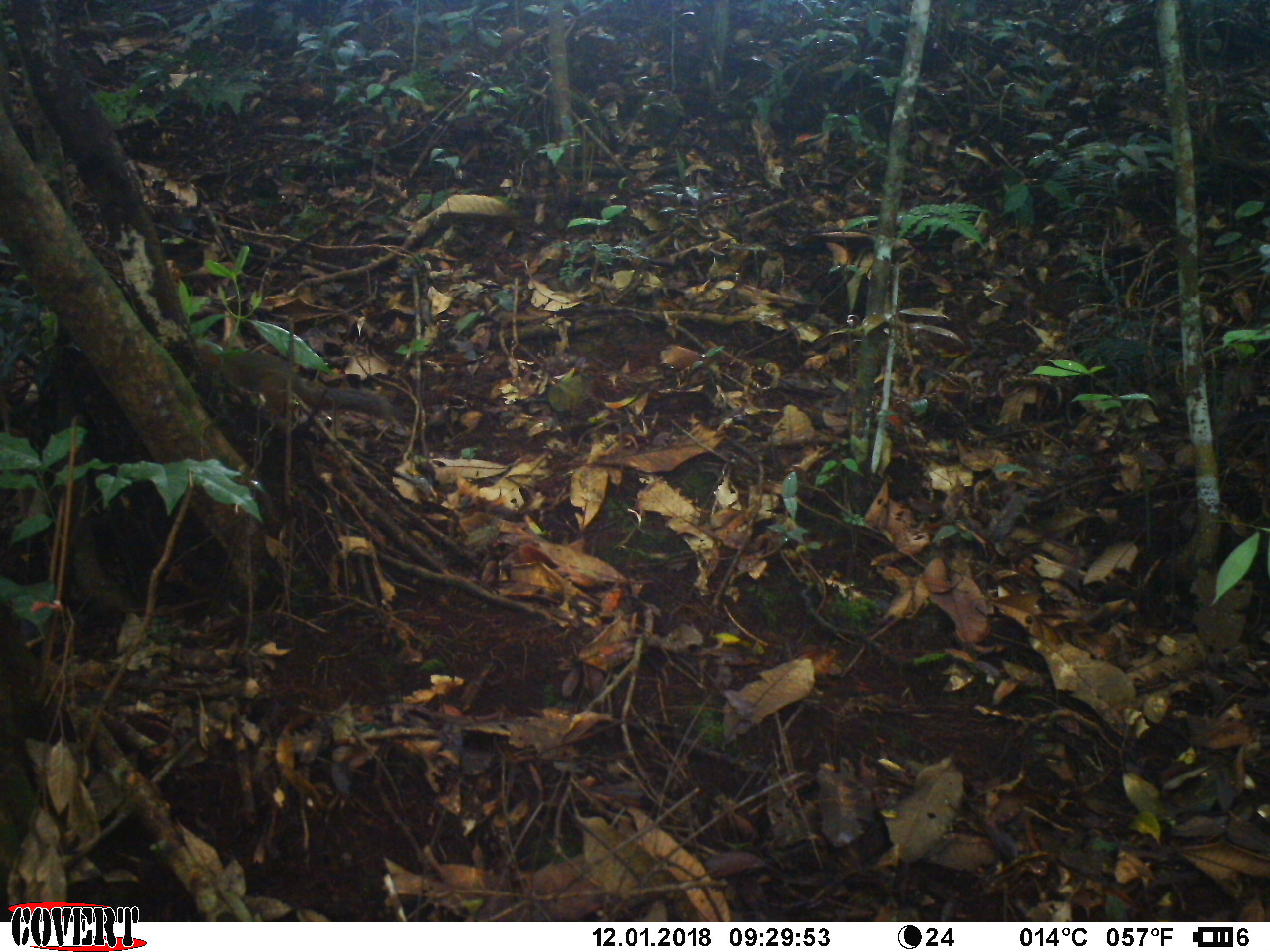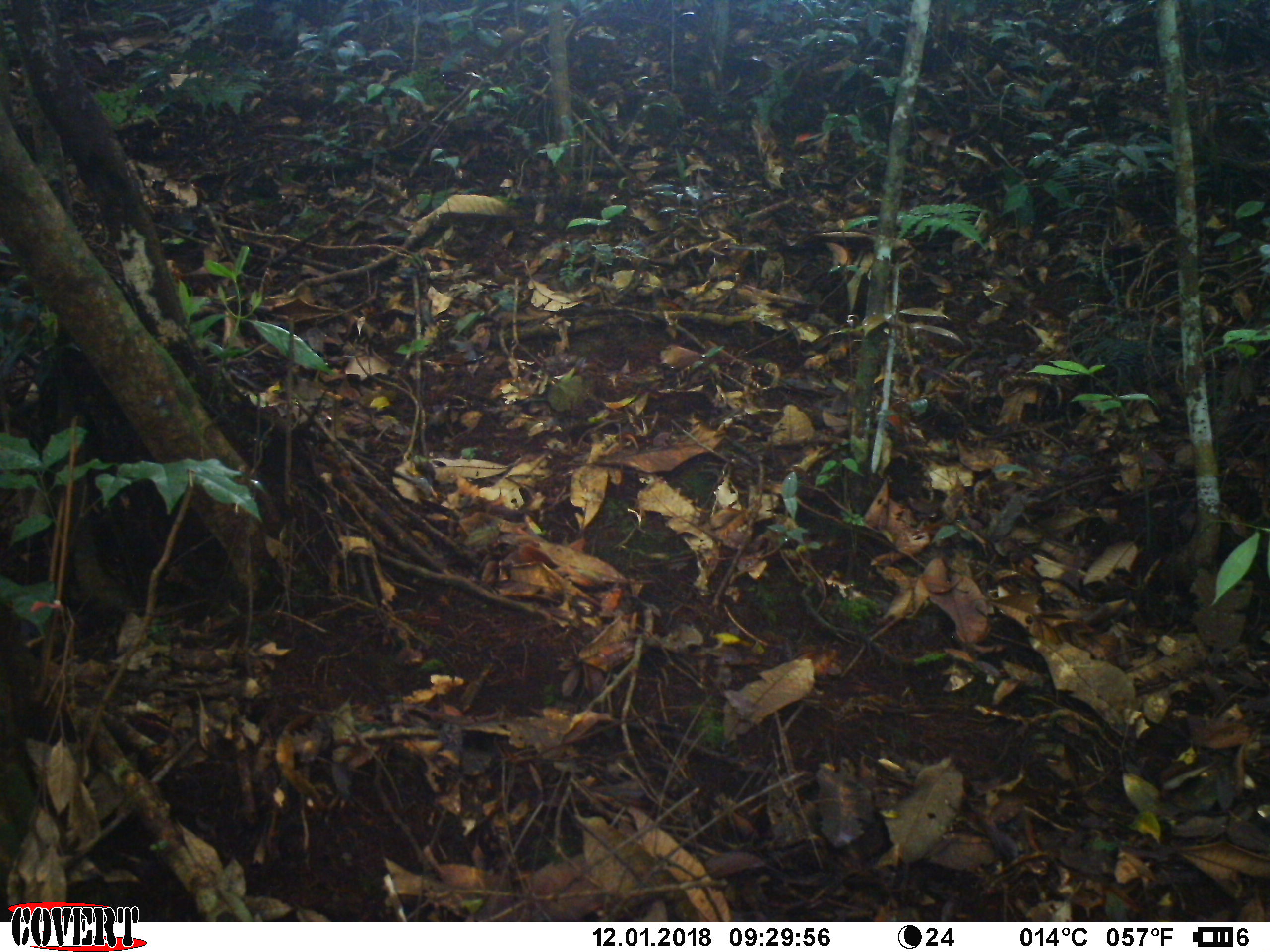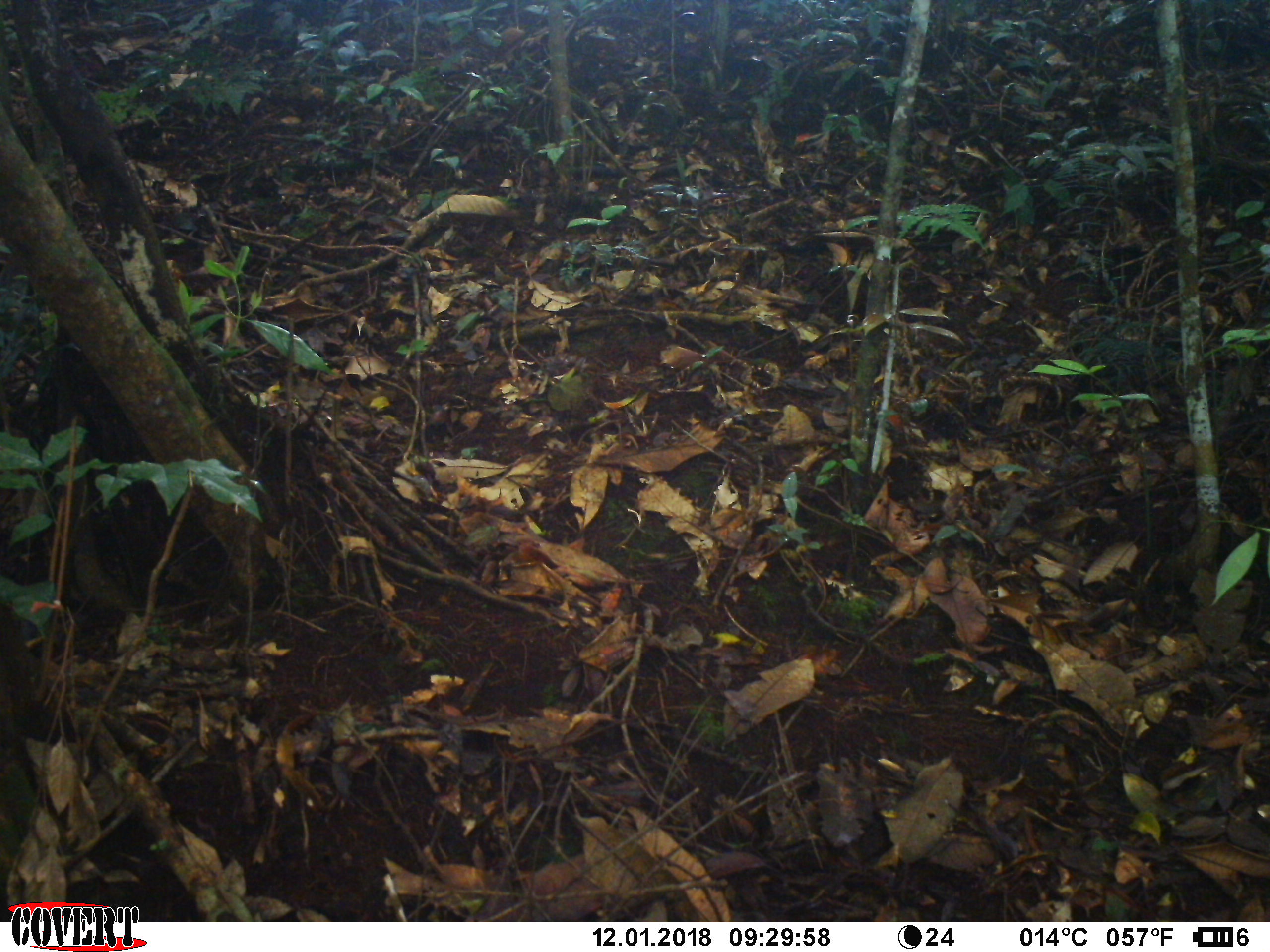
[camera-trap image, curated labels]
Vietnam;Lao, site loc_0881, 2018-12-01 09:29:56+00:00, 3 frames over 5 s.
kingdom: Animalia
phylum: Chordata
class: Mammalia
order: Rodentia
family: Sciuridae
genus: Dremomys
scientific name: Dremomys rufigenis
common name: red-cheeked squirrel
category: red cheeked squirrel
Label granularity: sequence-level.